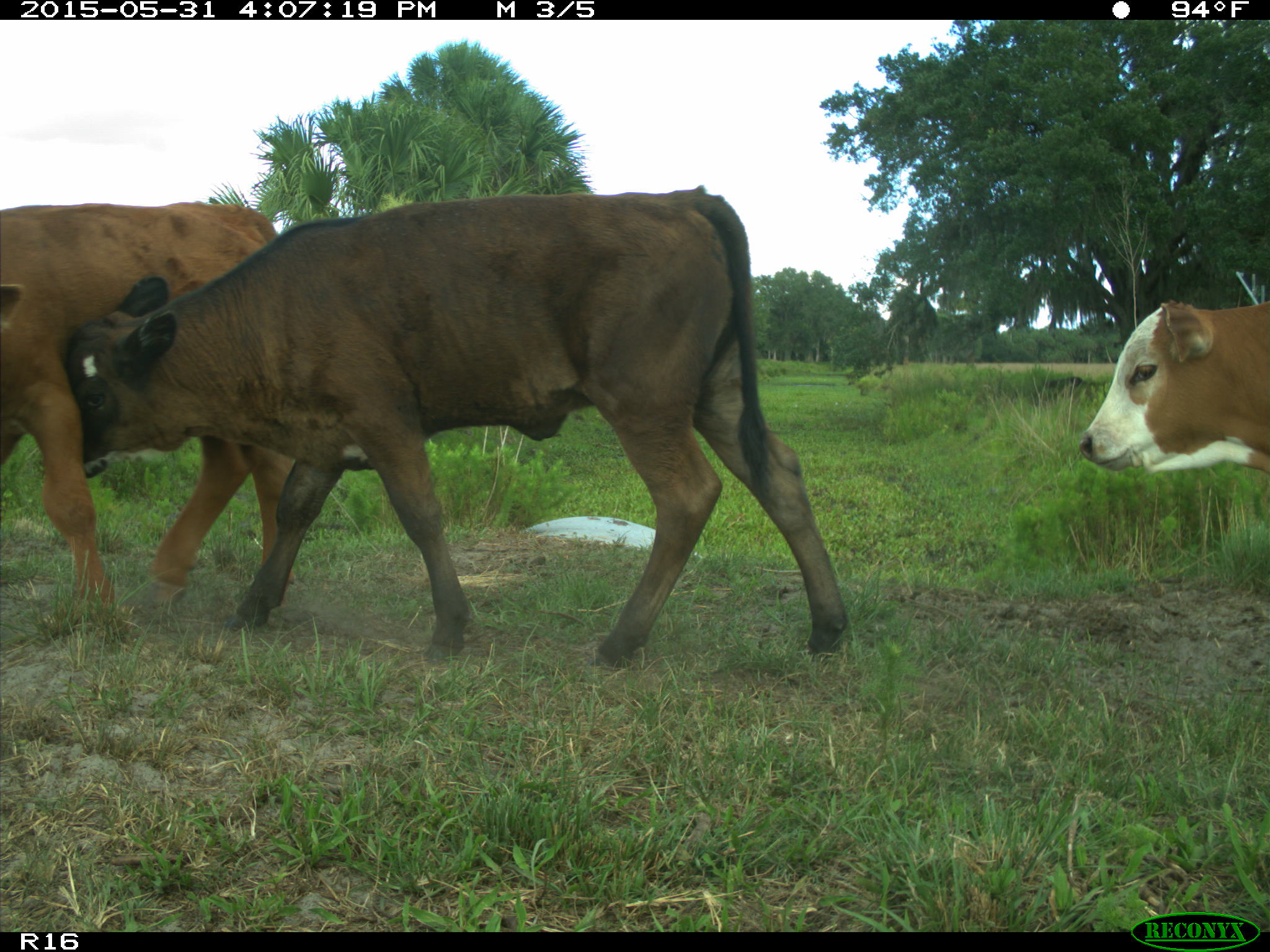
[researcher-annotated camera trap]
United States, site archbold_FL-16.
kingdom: Animalia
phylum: Chordata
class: Mammalia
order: Artiodactyla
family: Bovidae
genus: Bos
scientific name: Bos taurus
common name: domestic cow